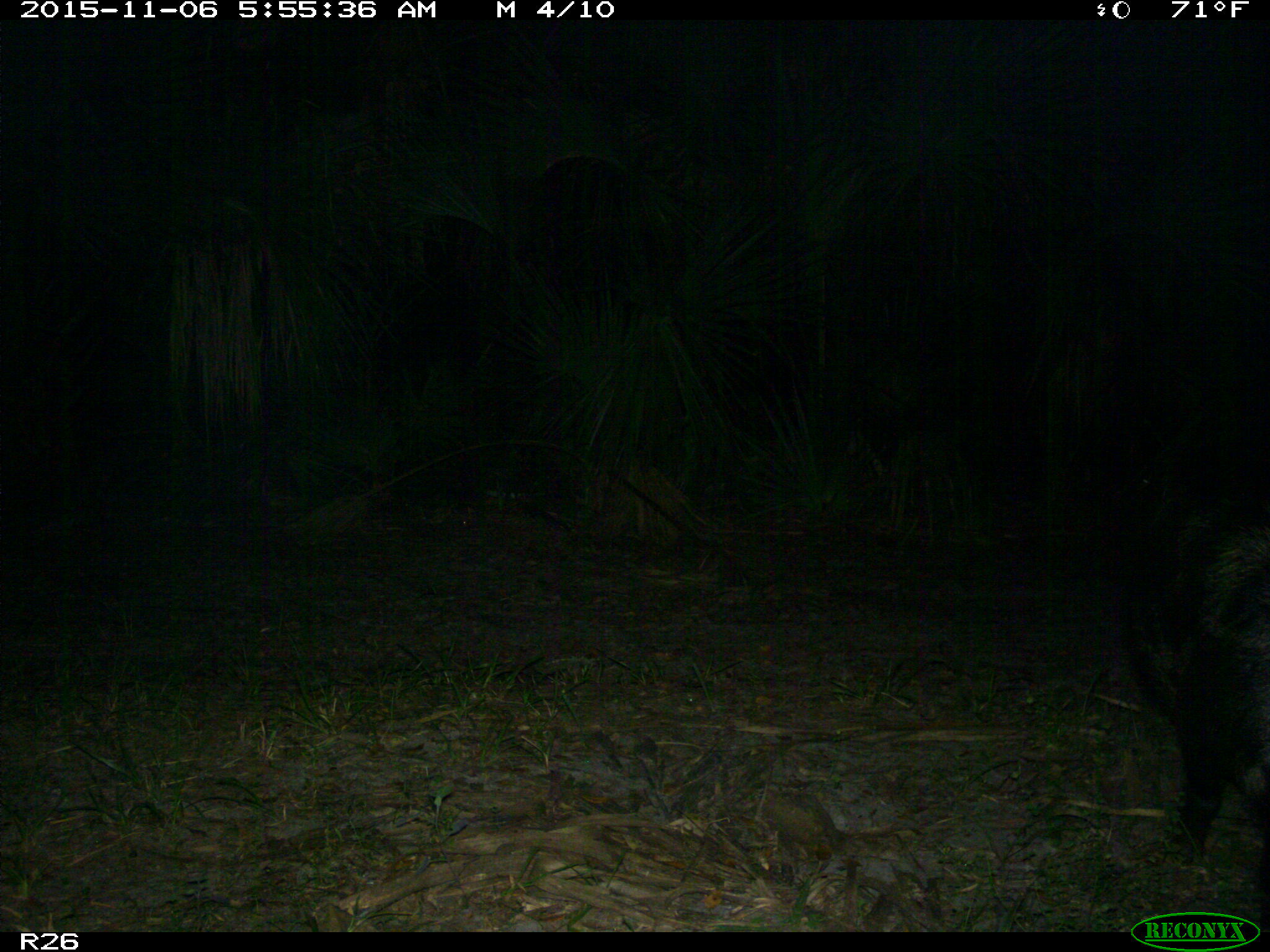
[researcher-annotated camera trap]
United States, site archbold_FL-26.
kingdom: Animalia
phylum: Chordata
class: Mammalia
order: Artiodactyla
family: Suidae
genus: Sus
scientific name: Sus scrofa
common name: wild boar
Sus scrofa (wild boar).